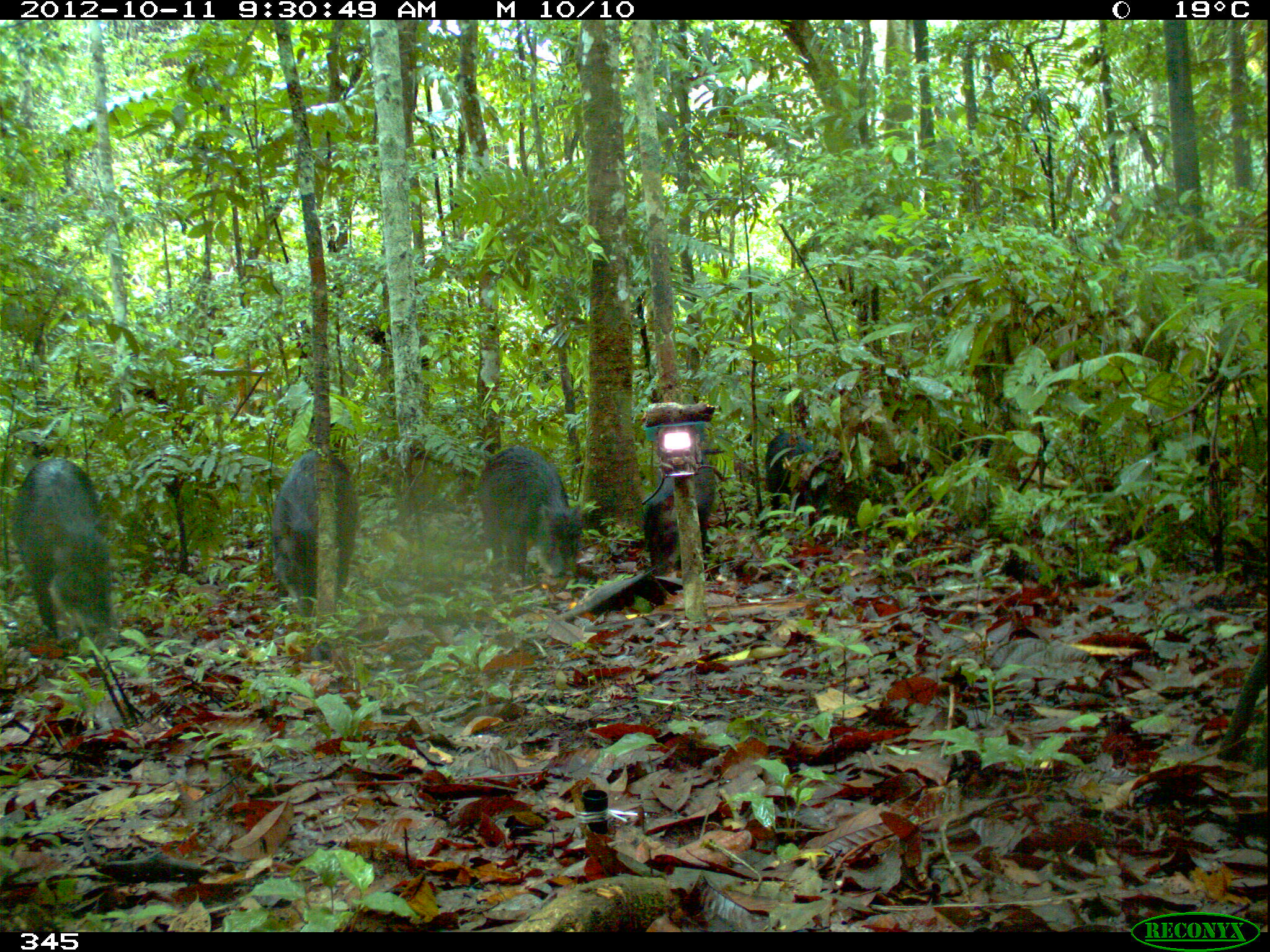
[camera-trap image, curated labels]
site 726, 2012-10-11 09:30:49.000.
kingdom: Animalia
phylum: Chordata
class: Mammalia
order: Artiodactyla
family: Tayassuidae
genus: Tayassu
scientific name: Tayassu pecari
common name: white-lipped peccary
Tayassu pecari (white-lipped peccary).